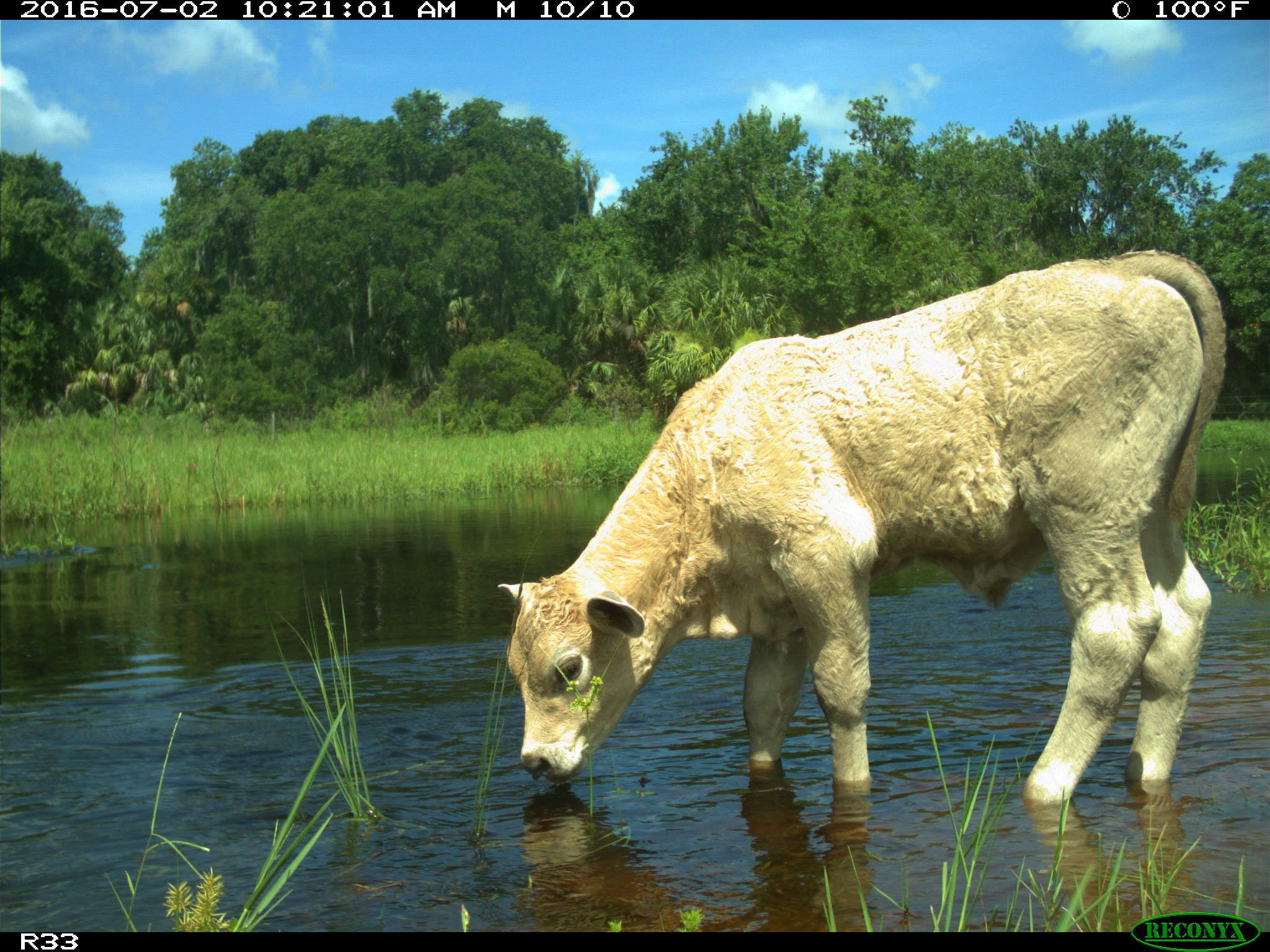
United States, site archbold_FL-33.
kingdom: Animalia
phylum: Chordata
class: Mammalia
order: Artiodactyla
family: Bovidae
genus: Bos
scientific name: Bos taurus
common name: domestic cow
Bos taurus (domestic cow).